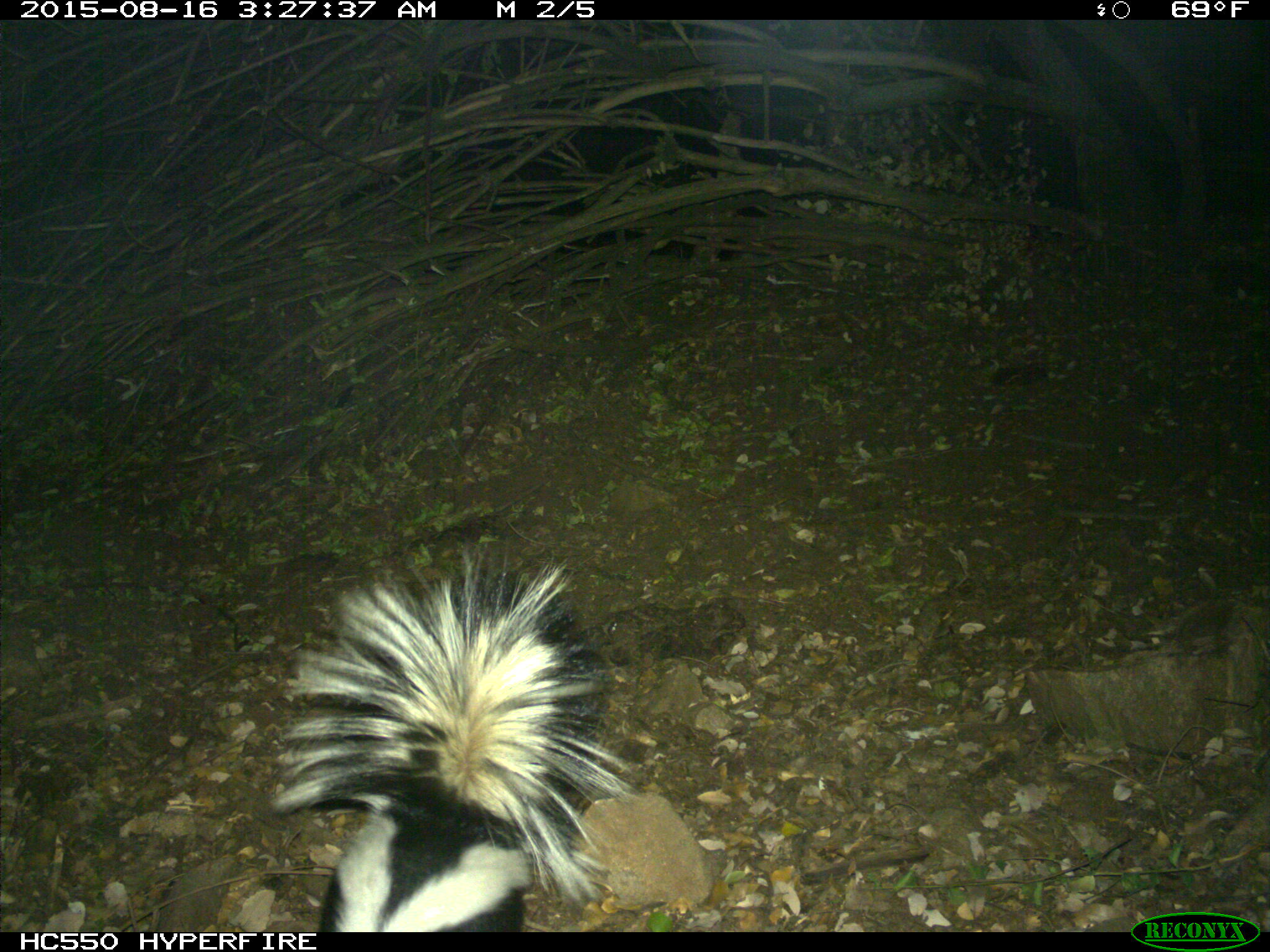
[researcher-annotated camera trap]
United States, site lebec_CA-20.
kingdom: Animalia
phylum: Chordata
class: Mammalia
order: Carnivora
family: Mephitidae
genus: Mephitis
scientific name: Mephitis mephitis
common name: striped skunk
Mephitis mephitis (striped skunk).